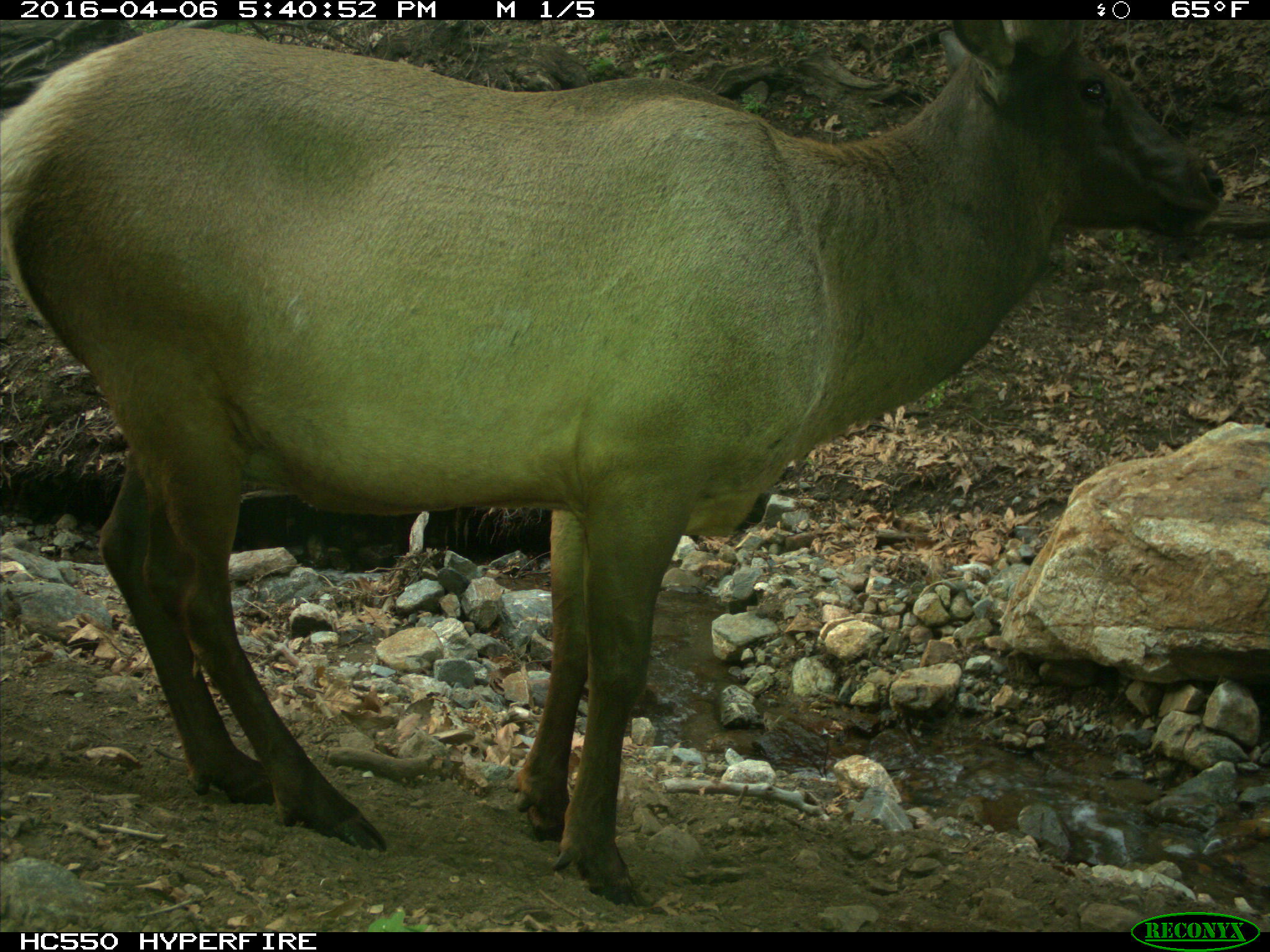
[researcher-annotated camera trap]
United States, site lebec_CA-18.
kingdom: Animalia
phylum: Chordata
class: Mammalia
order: Artiodactyla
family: Cervidae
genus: Cervus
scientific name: Cervus canadensis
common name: elk